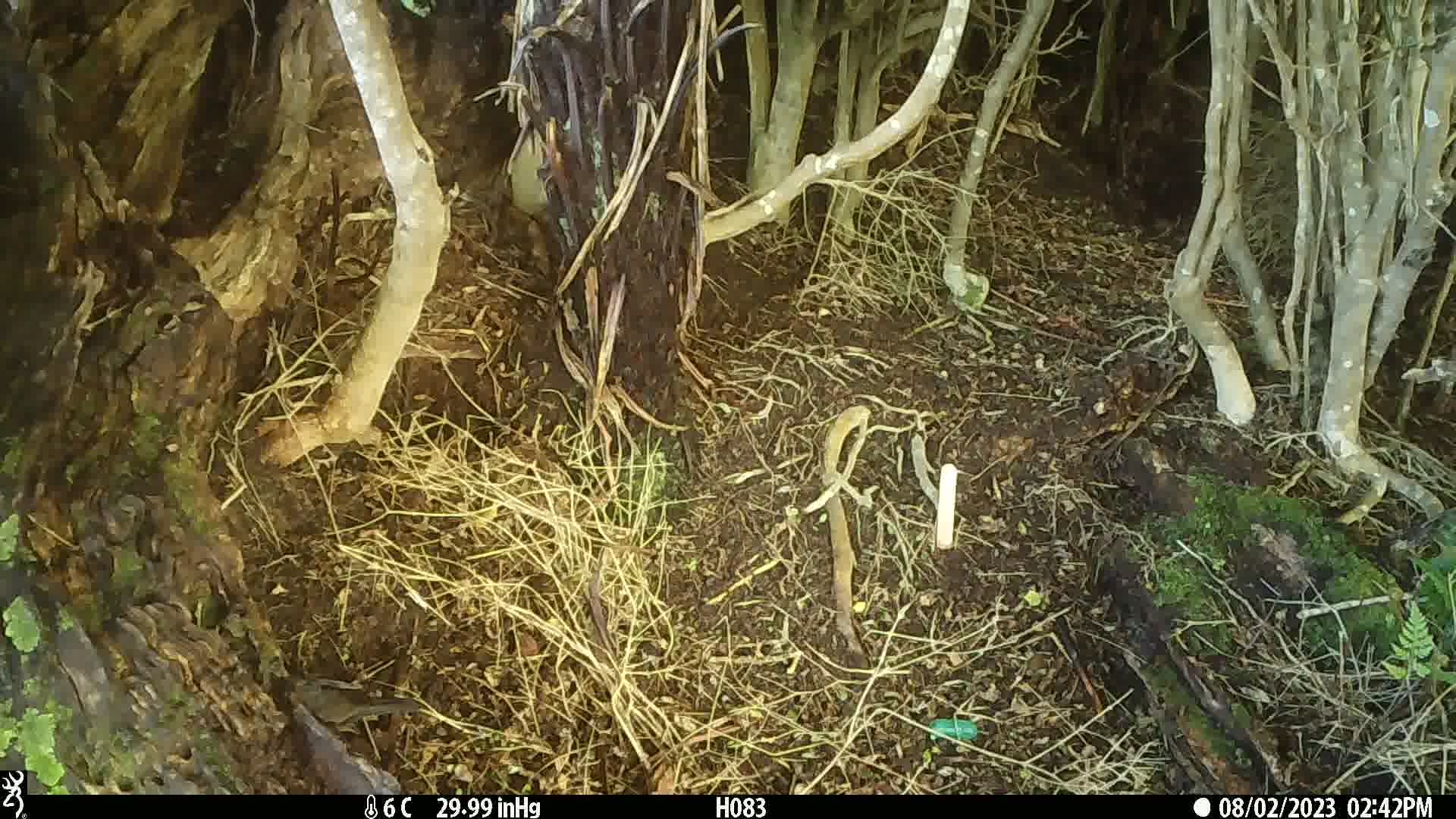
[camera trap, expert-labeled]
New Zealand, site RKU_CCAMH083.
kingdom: Animalia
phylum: Chordata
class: Aves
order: Passeriformes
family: Turdidae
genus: Turdus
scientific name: Turdus philomelos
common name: song thrush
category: thrush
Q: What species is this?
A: Thrush (song thrush) (Turdus philomelos).